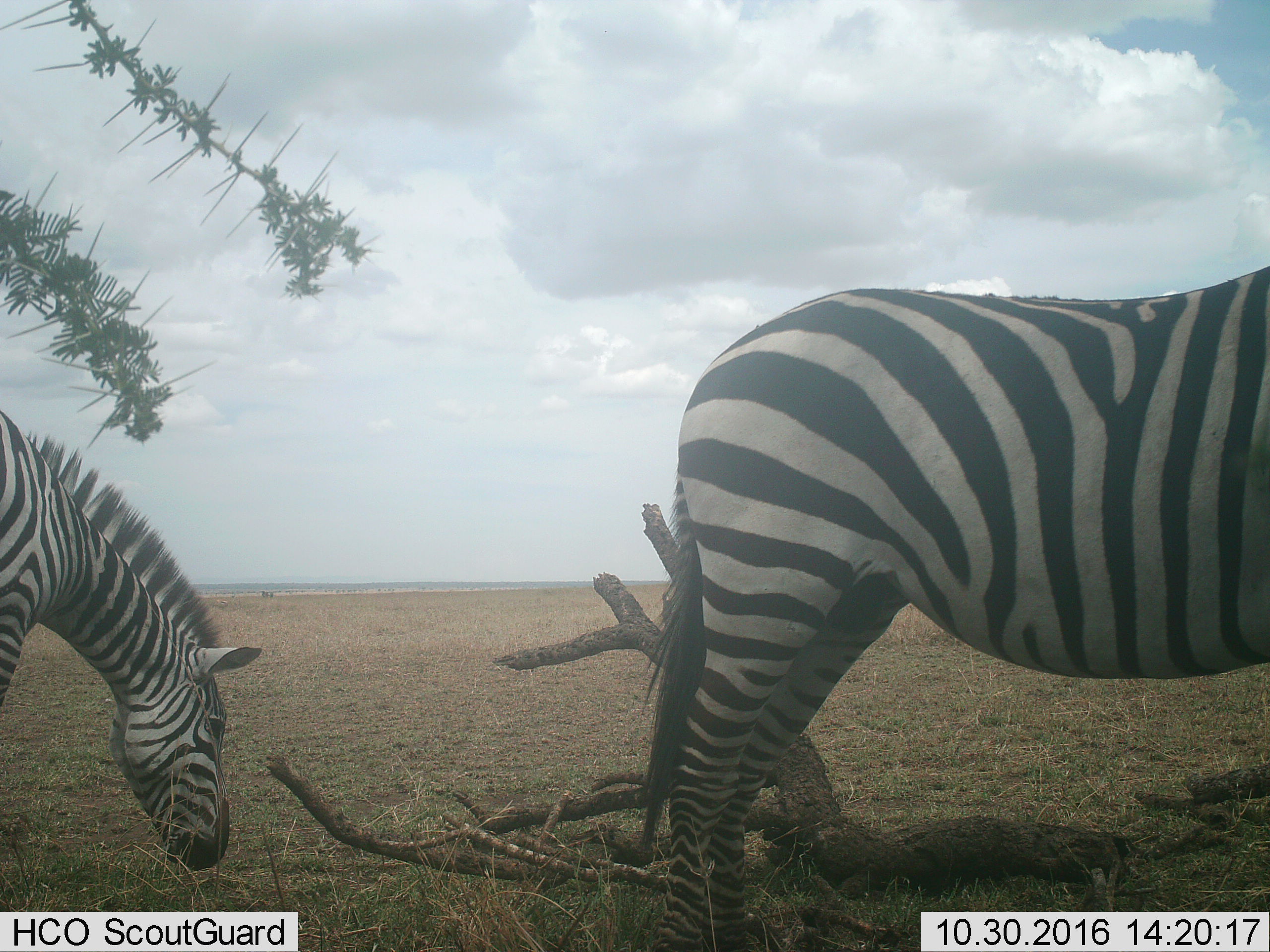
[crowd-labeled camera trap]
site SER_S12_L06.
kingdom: Animalia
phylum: Chordata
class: Mammalia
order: Perissodactyla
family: Equidae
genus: Equus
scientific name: Equus quagga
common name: plains zebra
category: zebraplains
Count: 2.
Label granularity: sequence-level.